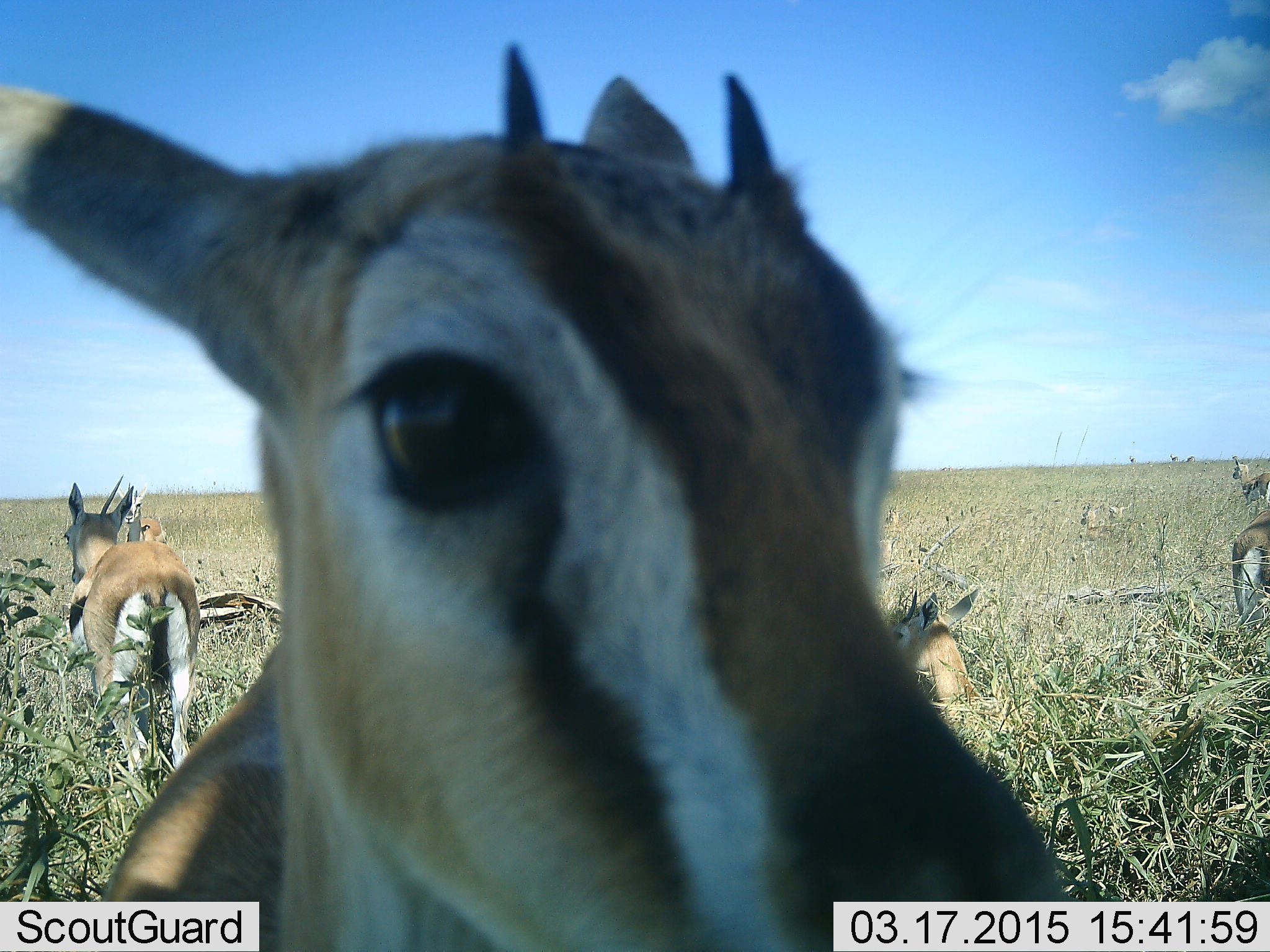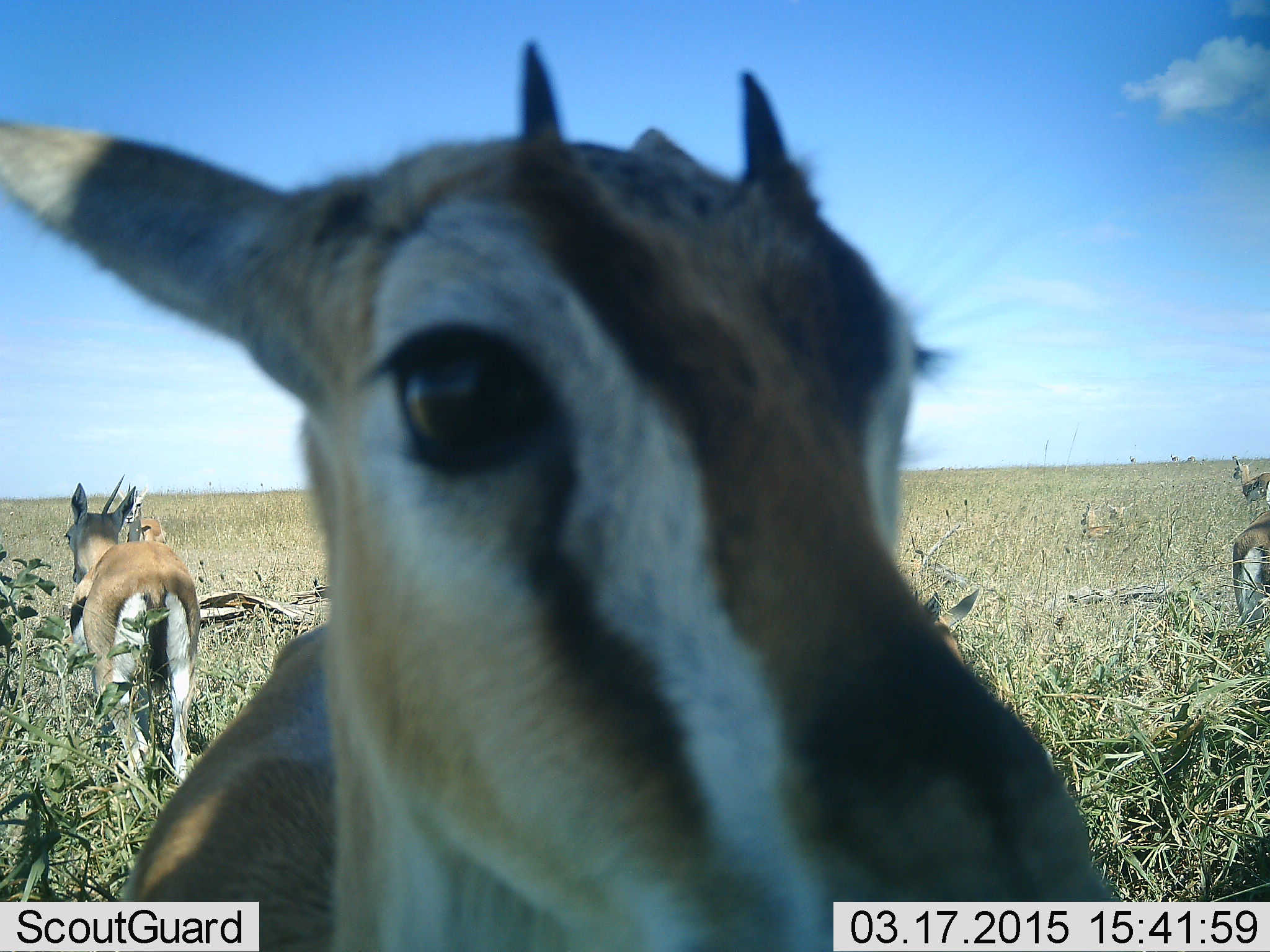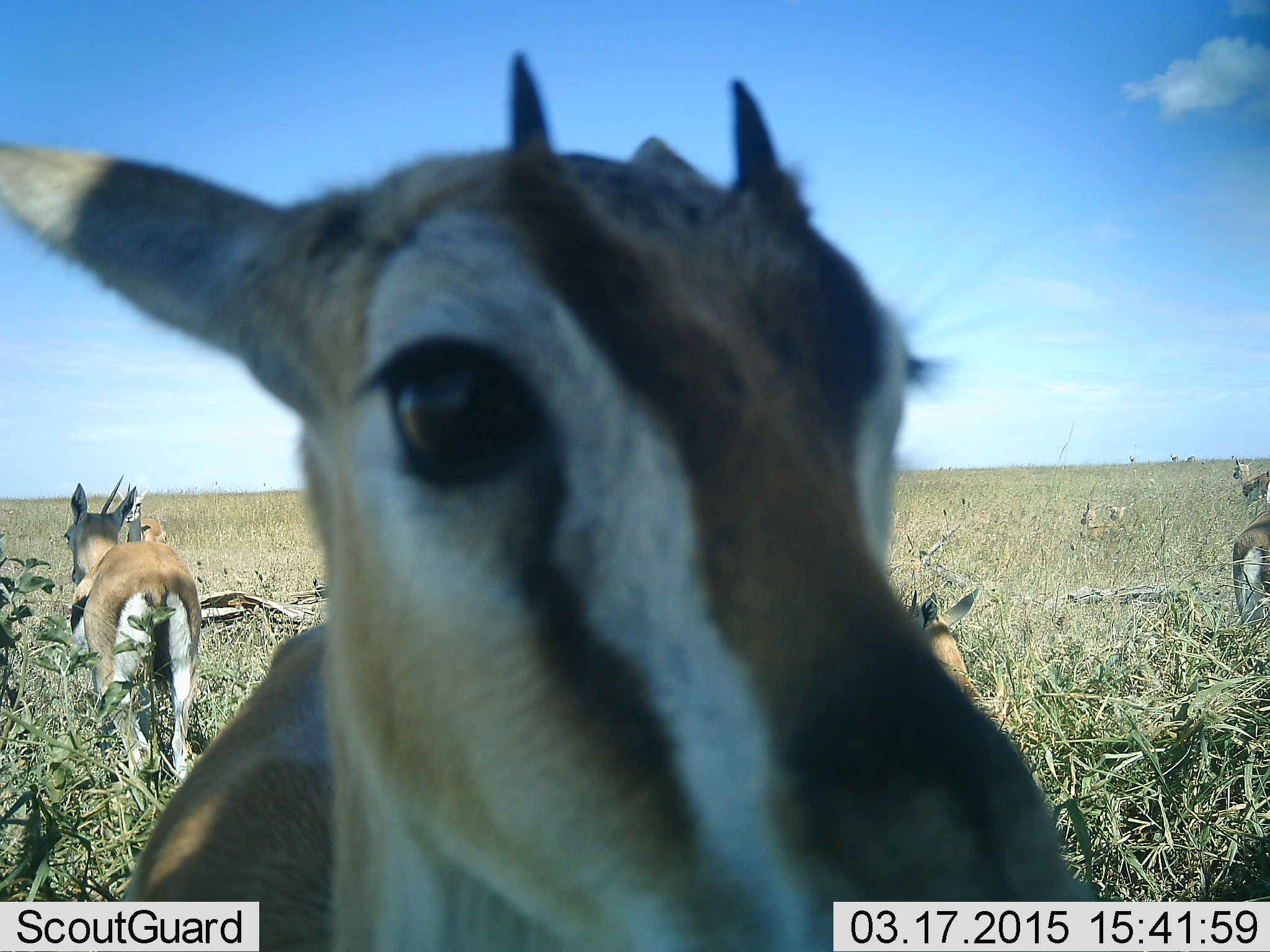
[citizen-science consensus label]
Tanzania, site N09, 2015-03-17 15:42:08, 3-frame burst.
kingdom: Animalia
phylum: Chordata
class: Mammalia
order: Artiodactyla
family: Bovidae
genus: Eudorcas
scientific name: Eudorcas thomsonii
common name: thomson's gazelle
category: gazellethomsons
Gazellethomsons (thomson's gazelle) (Eudorcas thomsonii), count 6. Behavior (volunteer vote fractions): standing 100%, resting 50%, moving 20%, interacting 10%. Young present (vote fraction): 20%. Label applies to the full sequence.